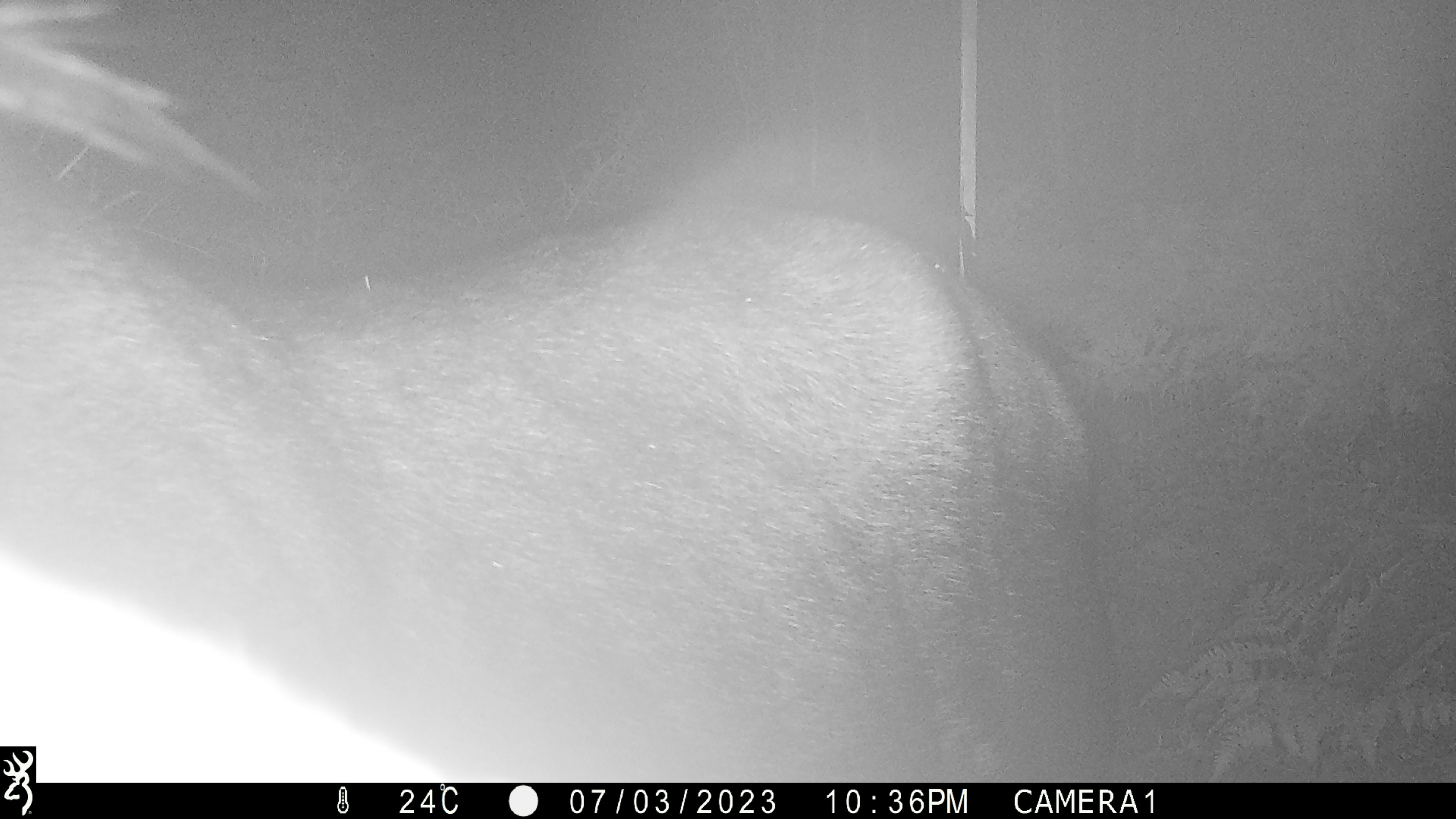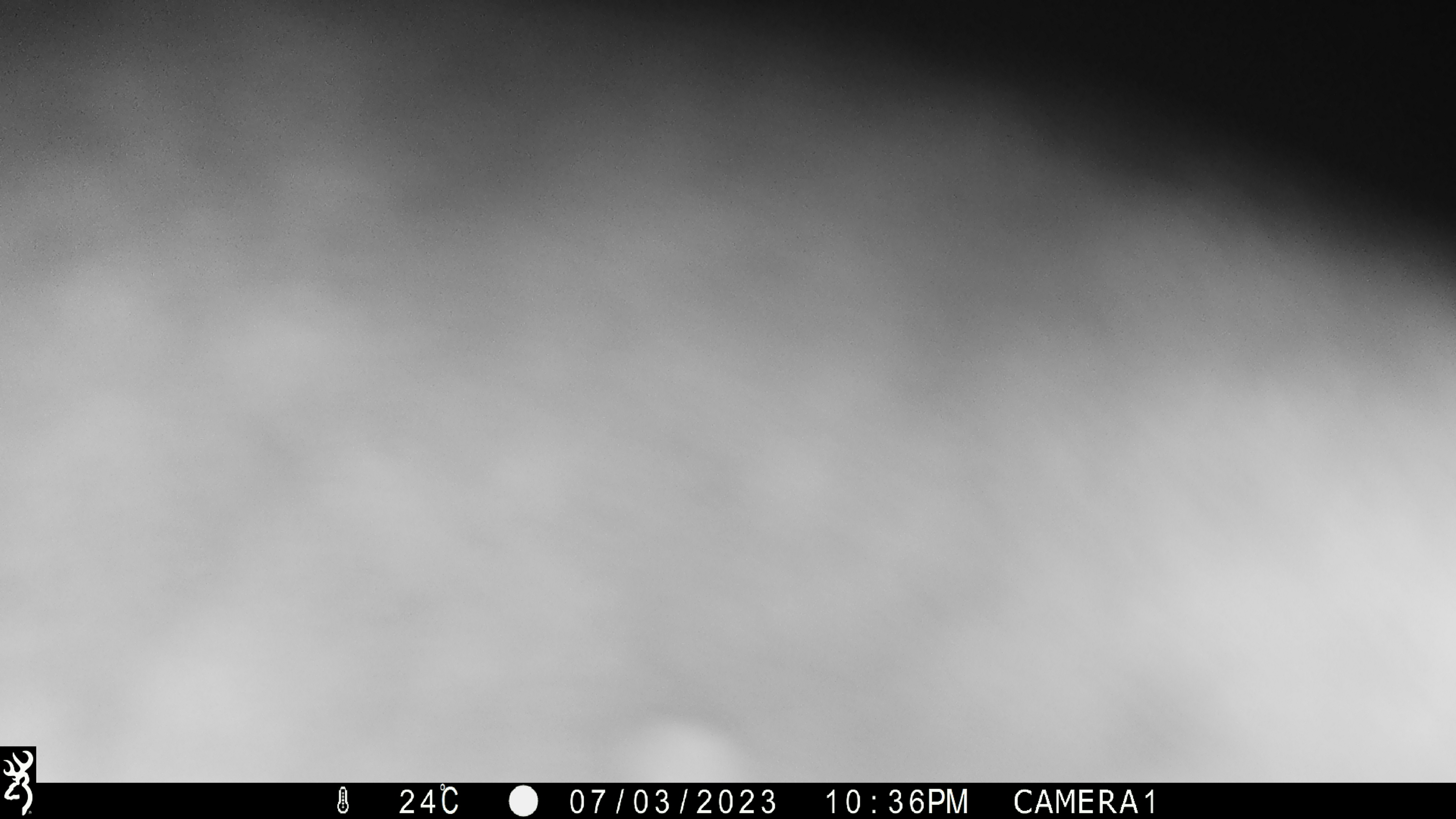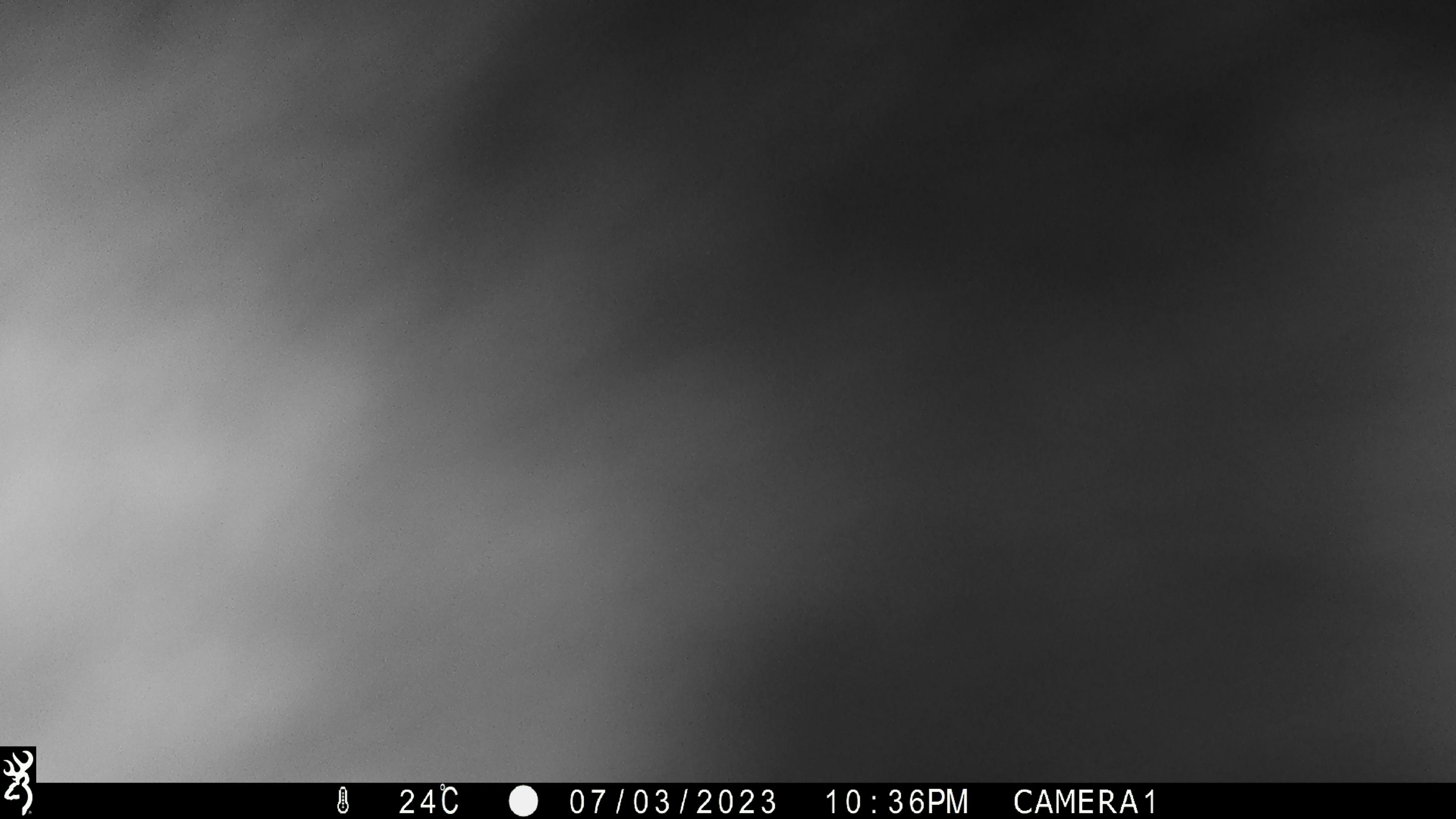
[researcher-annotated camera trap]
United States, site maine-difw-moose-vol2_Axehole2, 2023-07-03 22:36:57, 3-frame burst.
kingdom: Animalia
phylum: Chordata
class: Mammalia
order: Artiodactyla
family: Cervidae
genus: Alces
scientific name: Alces alces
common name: moose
Moose (Alces alces).